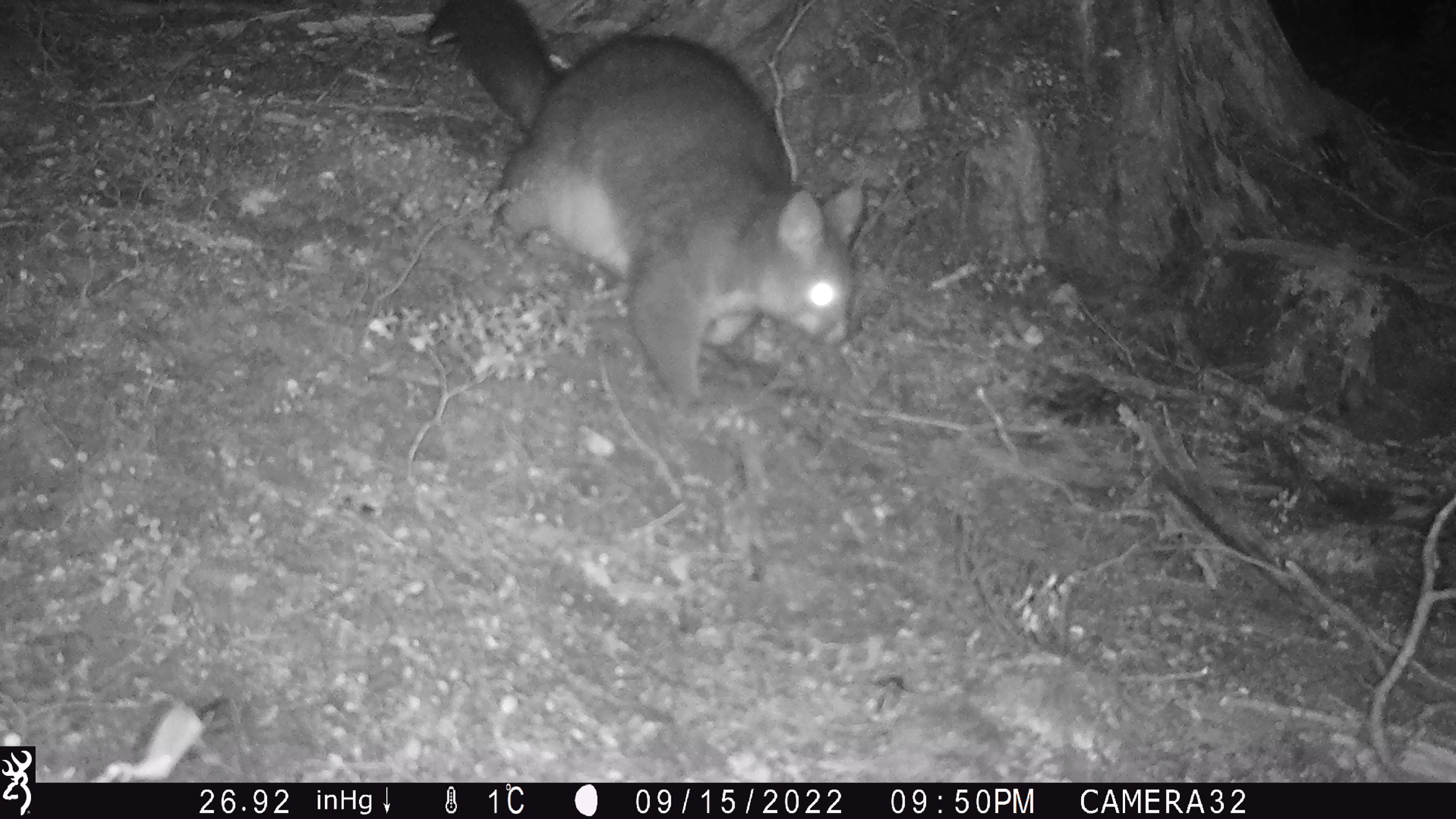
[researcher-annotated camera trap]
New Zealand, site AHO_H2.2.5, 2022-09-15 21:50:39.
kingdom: Animalia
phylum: Chordata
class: Mammalia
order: Diprotodontia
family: Phalangeridae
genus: Trichosurus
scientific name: Trichosurus vulpecula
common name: common brushtail possum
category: possum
Possum (common brushtail possum) (Trichosurus vulpecula).